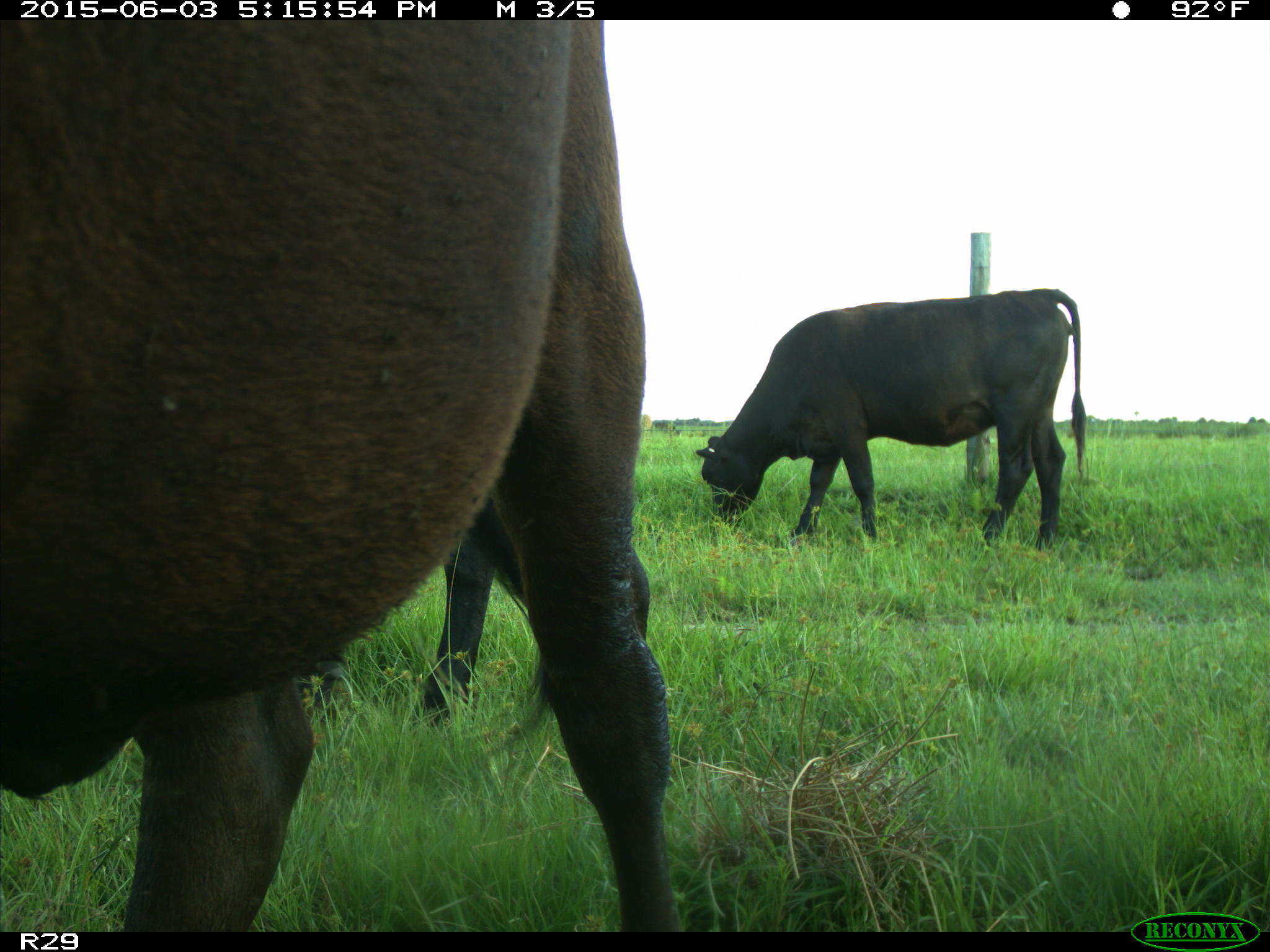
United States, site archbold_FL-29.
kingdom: Animalia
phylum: Chordata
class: Mammalia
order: Artiodactyla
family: Bovidae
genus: Bos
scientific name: Bos taurus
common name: domestic cow